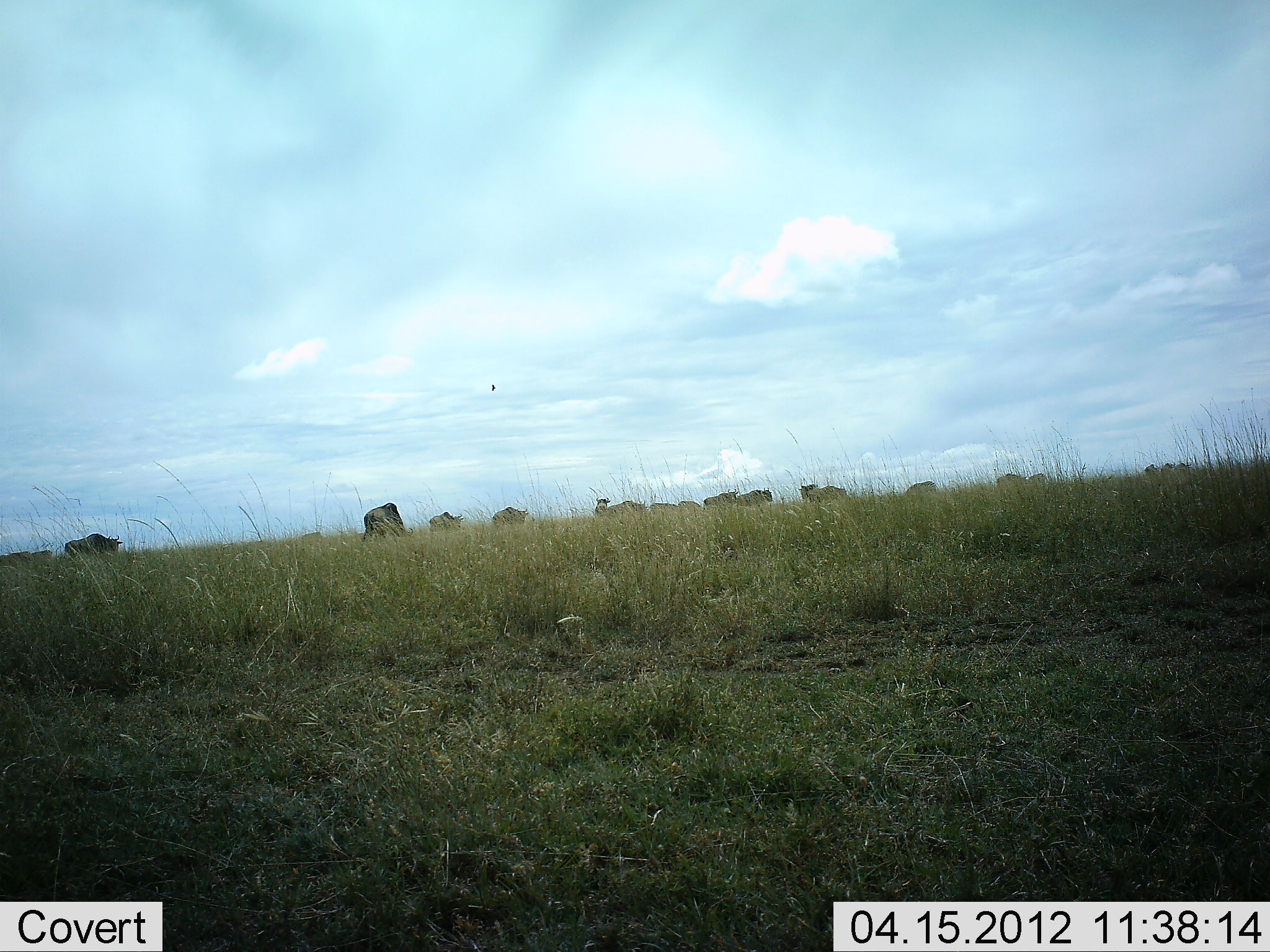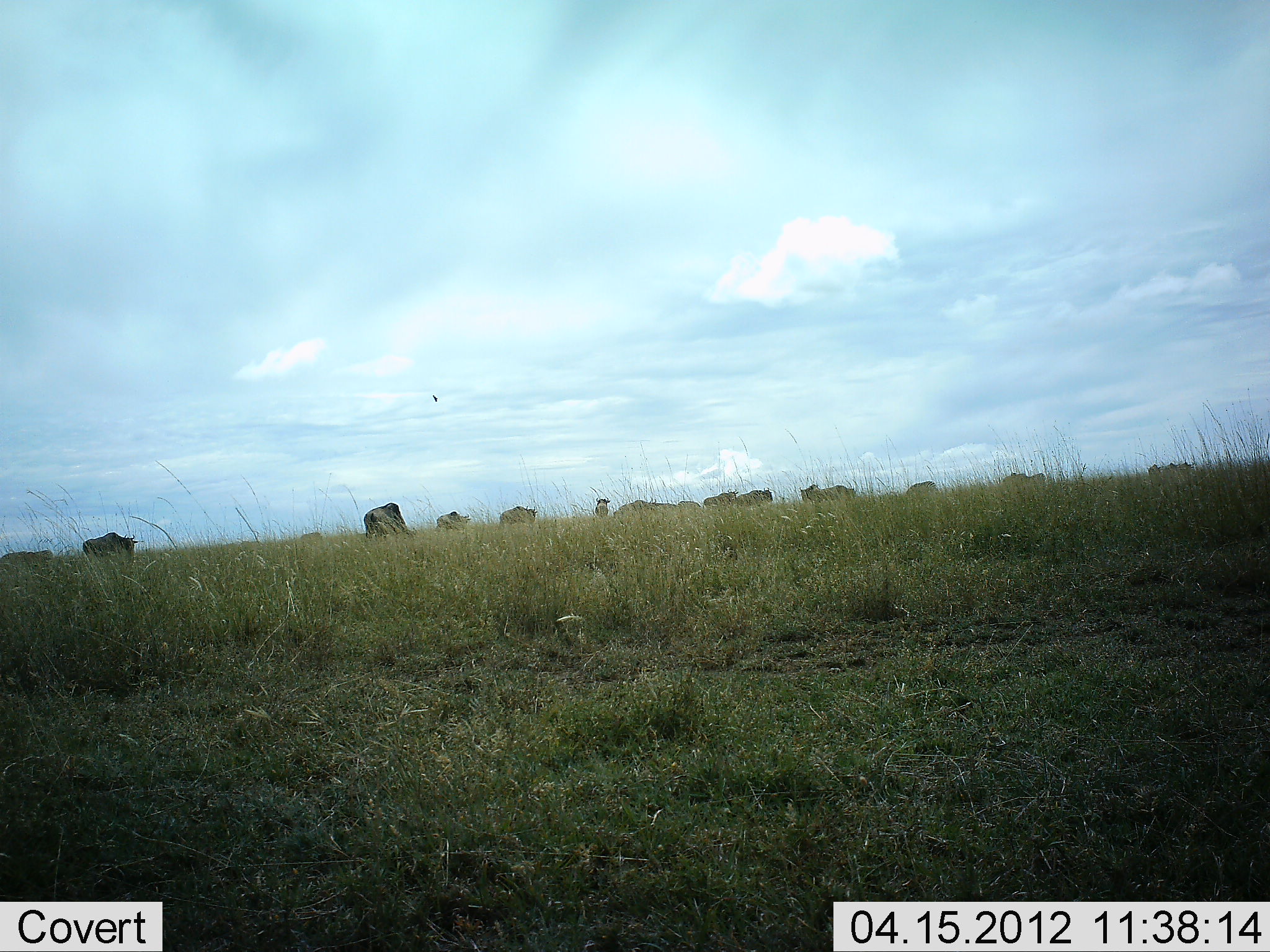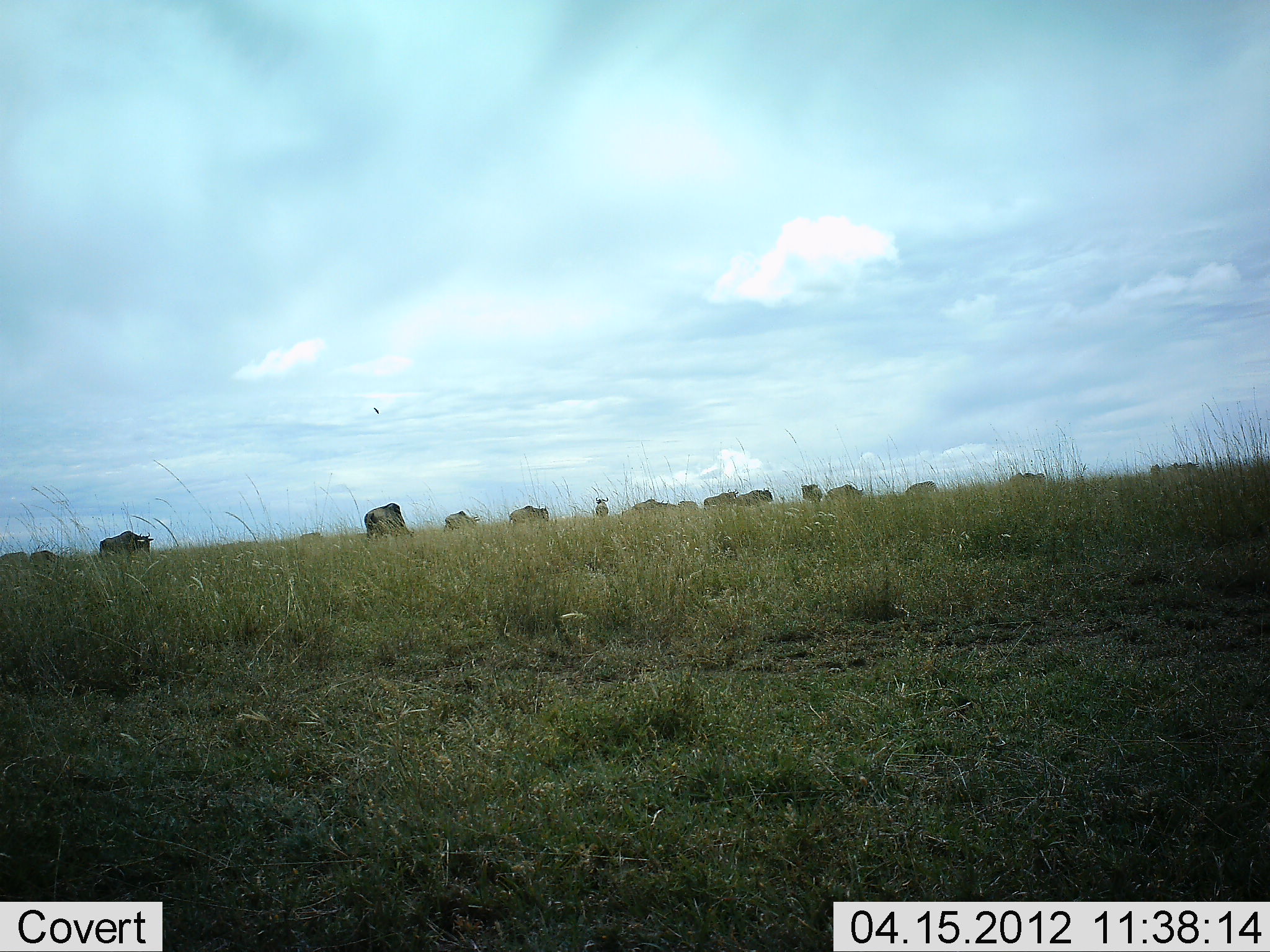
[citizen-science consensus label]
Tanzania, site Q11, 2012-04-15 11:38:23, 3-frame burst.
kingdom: Animalia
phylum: Chordata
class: Mammalia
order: Artiodactyla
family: Bovidae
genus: Connochaetes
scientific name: Connochaetes taurinus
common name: blue wildebeest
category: wildebeest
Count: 11-50.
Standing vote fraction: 41%.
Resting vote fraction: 0%.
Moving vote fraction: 76%.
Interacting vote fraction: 0%.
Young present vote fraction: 0%.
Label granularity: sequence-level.